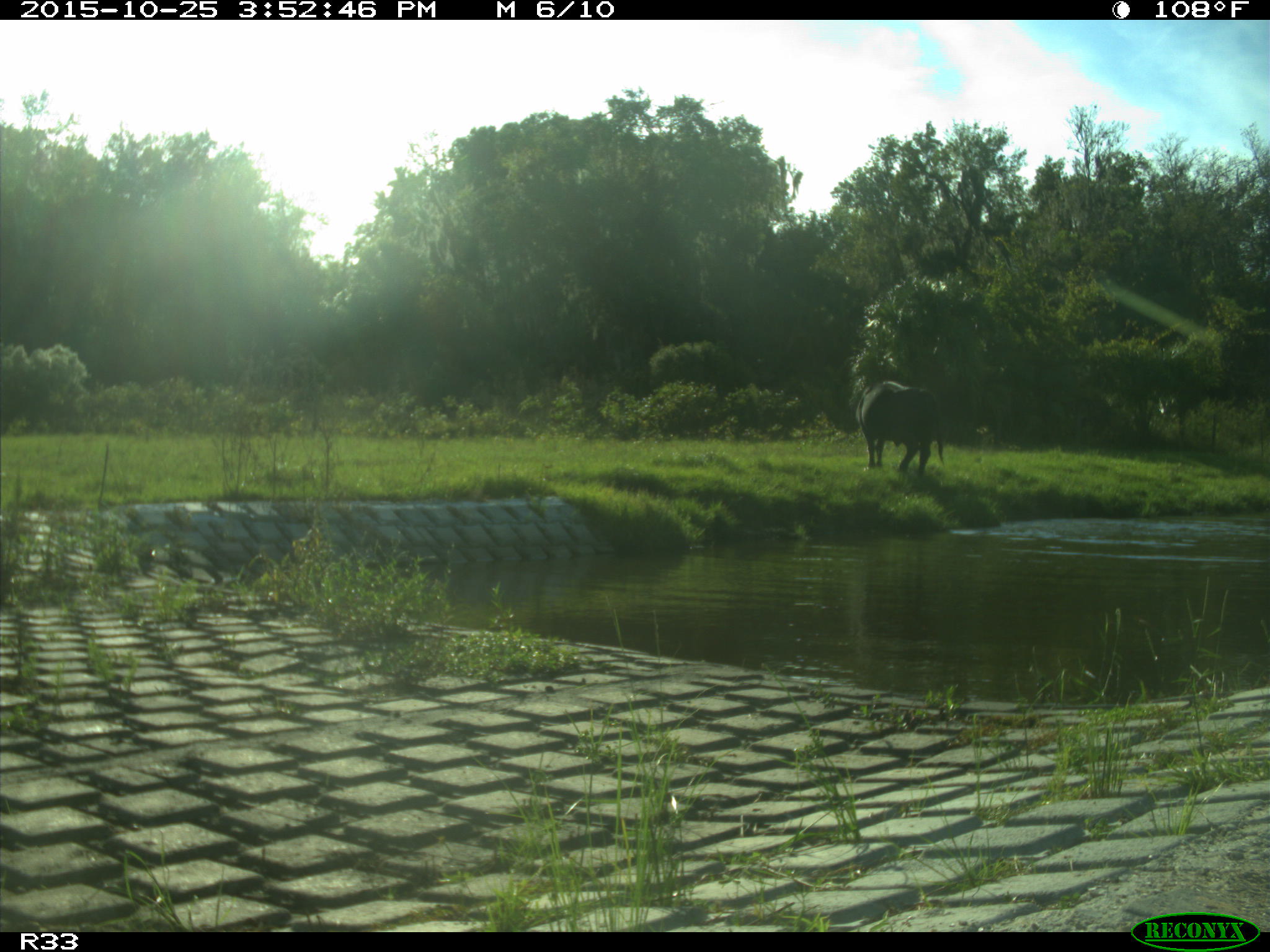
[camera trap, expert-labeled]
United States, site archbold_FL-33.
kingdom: Animalia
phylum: Chordata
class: Mammalia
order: Artiodactyla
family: Bovidae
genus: Bos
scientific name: Bos taurus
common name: domestic cow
Bos taurus (domestic cow).